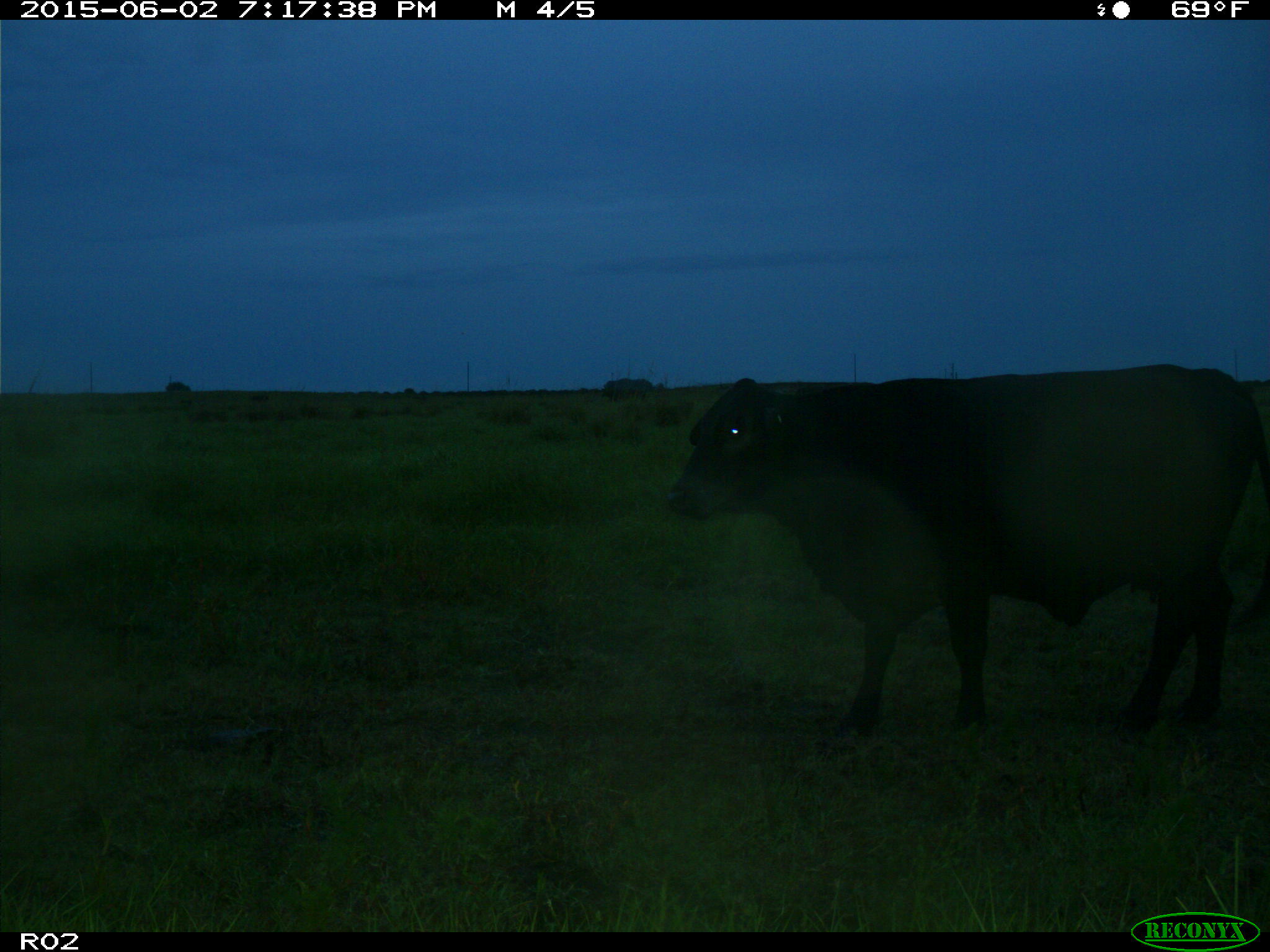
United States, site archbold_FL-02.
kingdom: Animalia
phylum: Chordata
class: Mammalia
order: Artiodactyla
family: Bovidae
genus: Bos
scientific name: Bos taurus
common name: domestic cow